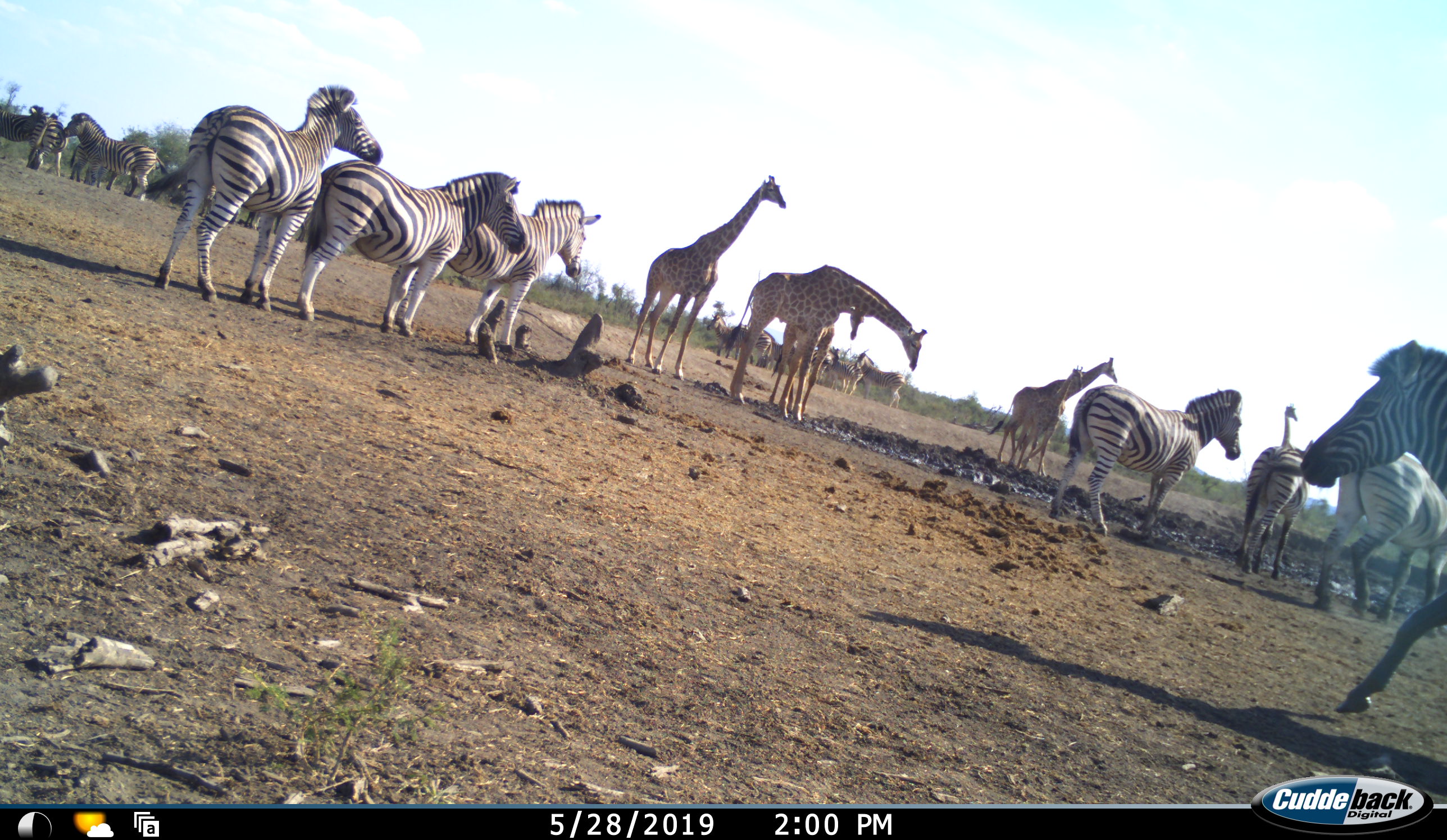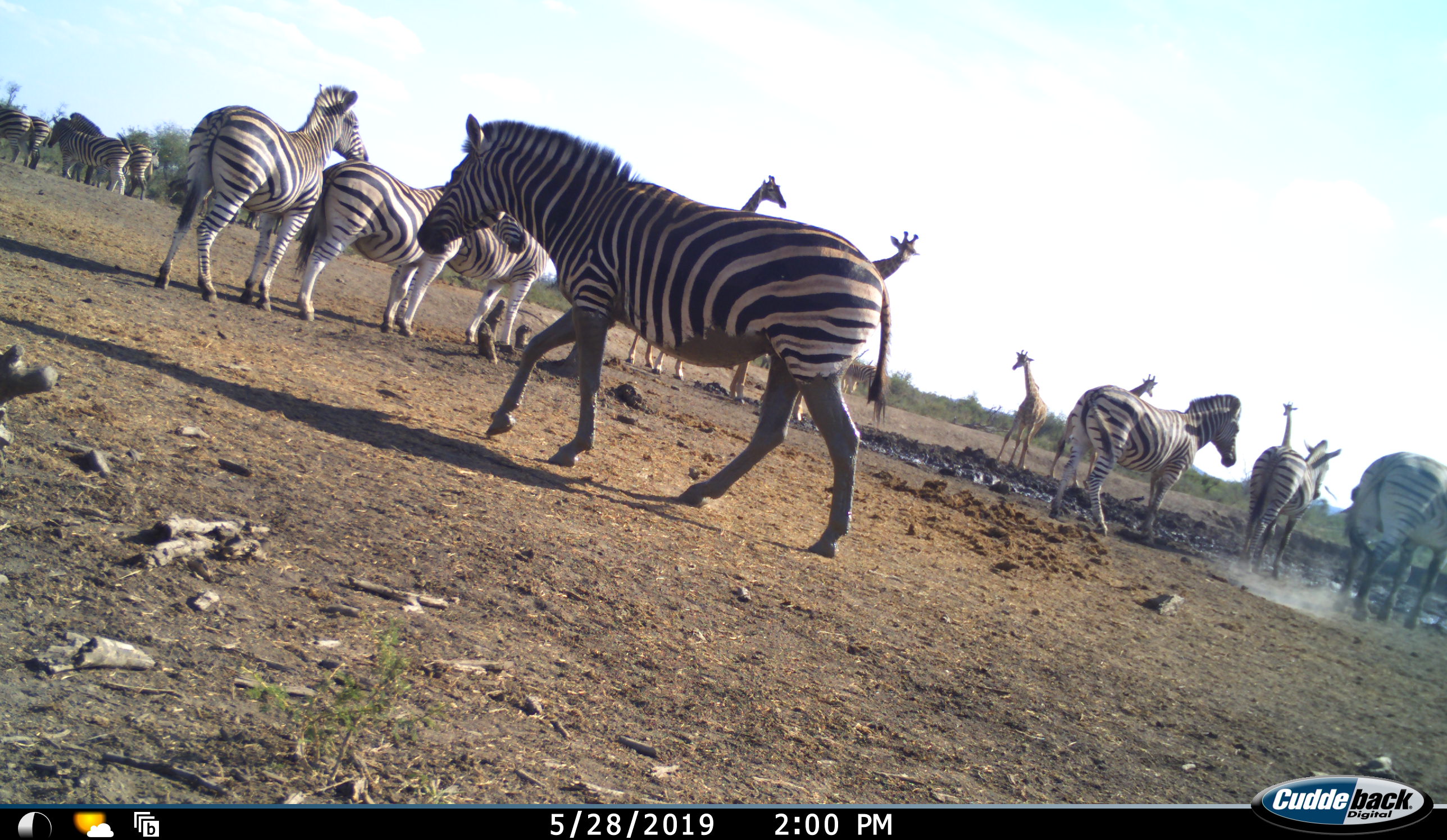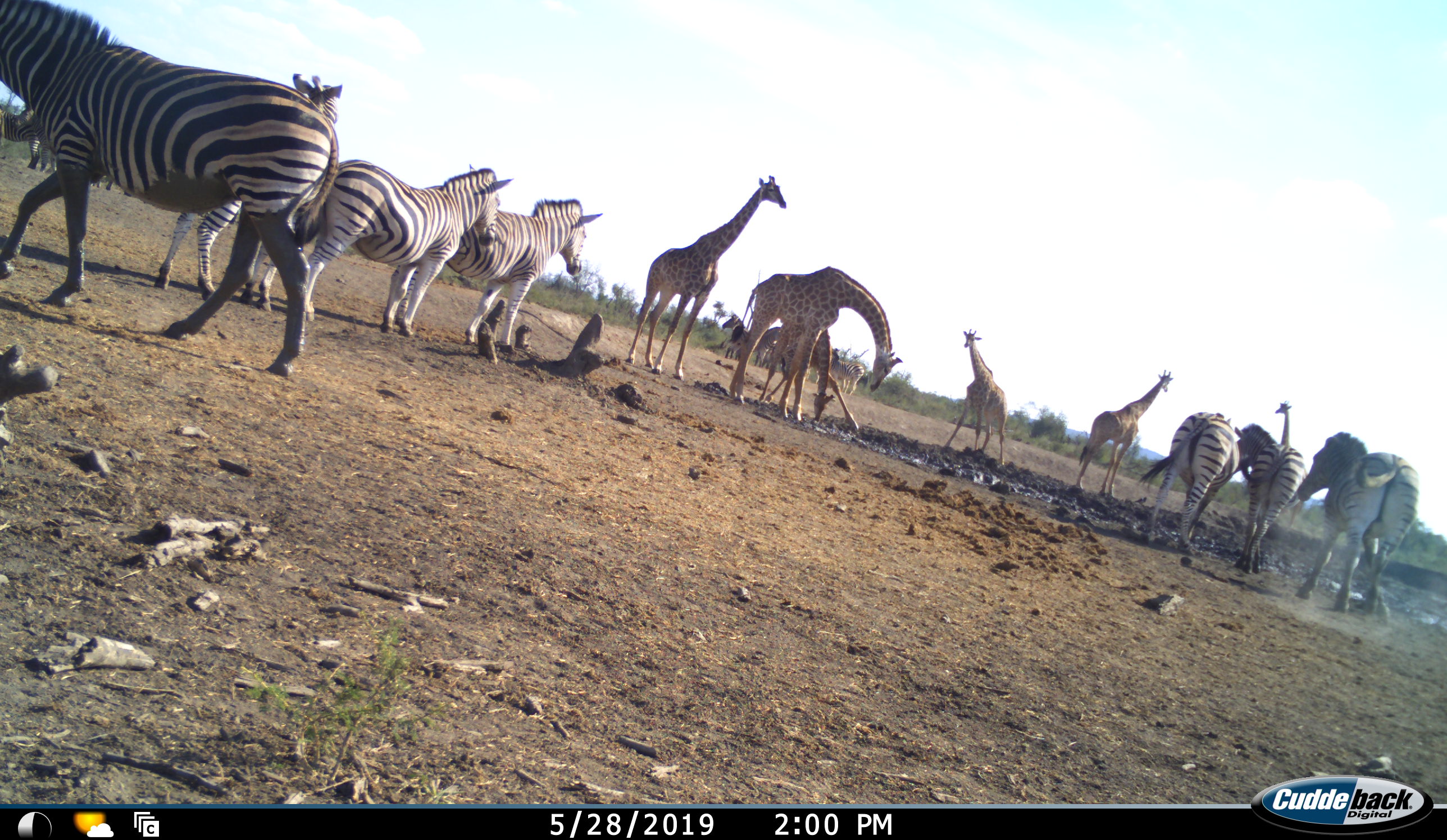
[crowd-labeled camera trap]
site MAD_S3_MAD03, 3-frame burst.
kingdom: Animalia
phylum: Chordata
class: Mammalia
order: Artiodactyla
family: Giraffidae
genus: Giraffa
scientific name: Giraffa camelopardalis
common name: giraffe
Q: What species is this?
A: Giraffe (Giraffa camelopardalis).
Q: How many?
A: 6.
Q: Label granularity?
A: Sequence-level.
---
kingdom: Animalia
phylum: Chordata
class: Mammalia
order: Perissodactyla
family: Equidae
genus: Equus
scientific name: Equus quagga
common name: plains zebra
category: zebraplains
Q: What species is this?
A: Zebraplains (plains zebra) (Equus quagga).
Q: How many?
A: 11-50.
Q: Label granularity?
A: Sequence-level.